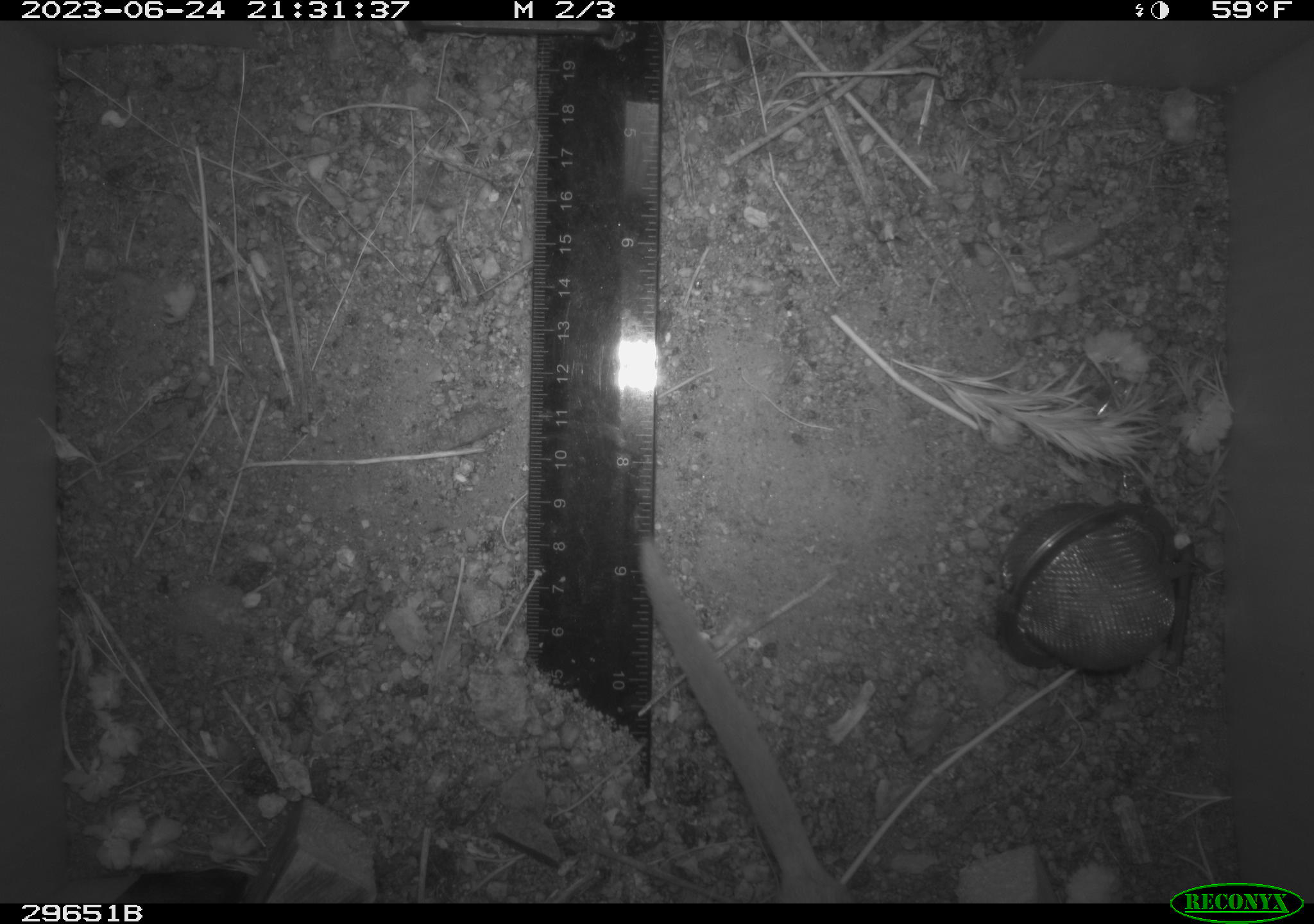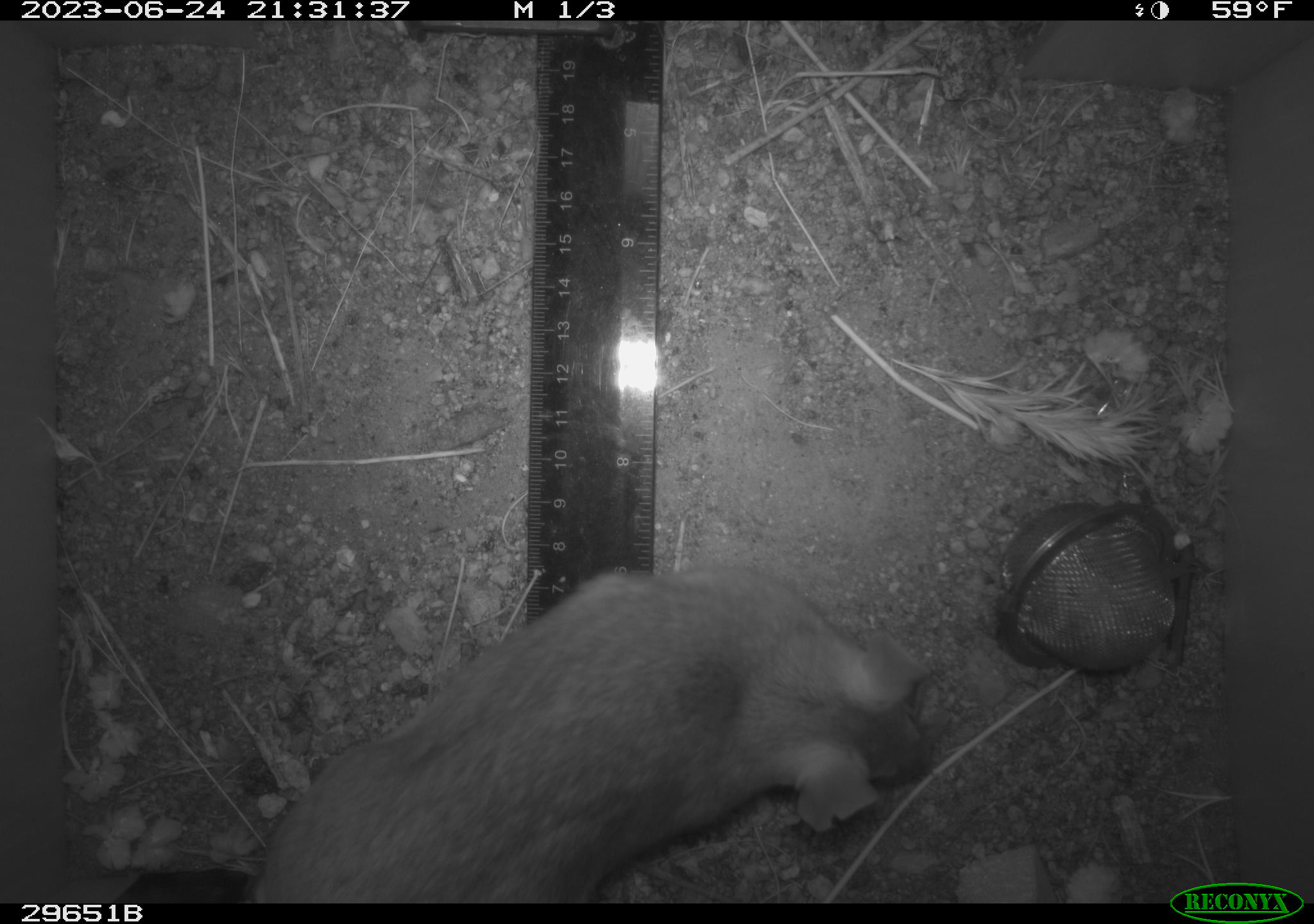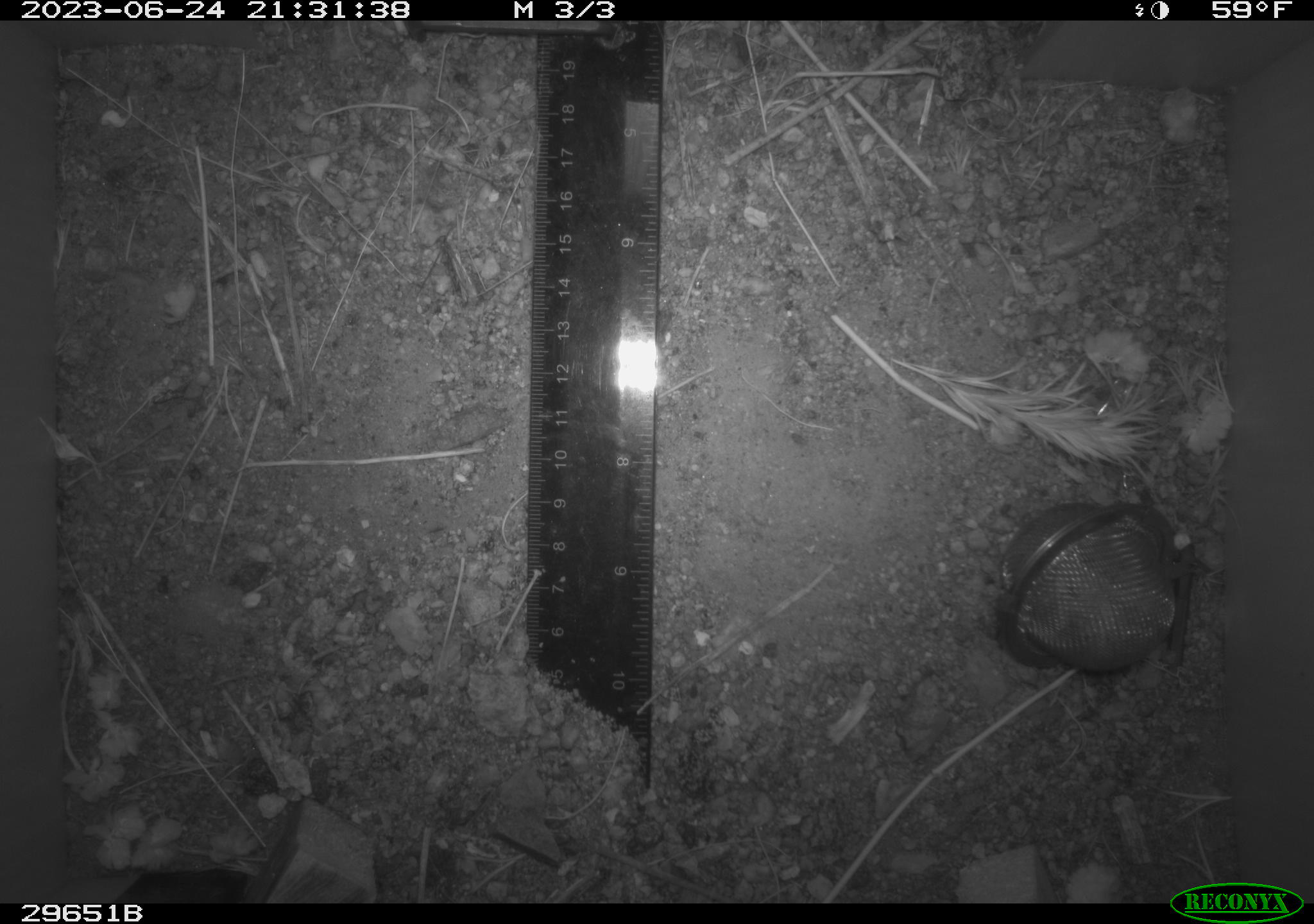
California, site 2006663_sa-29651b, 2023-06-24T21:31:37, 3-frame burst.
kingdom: Animalia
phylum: Chordata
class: Mammalia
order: Rodentia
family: Cricetidae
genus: Neotoma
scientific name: Neotoma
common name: pack rat or woodrat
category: neotoma species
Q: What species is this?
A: Neotoma species (pack rat or woodrat) (Neotoma).